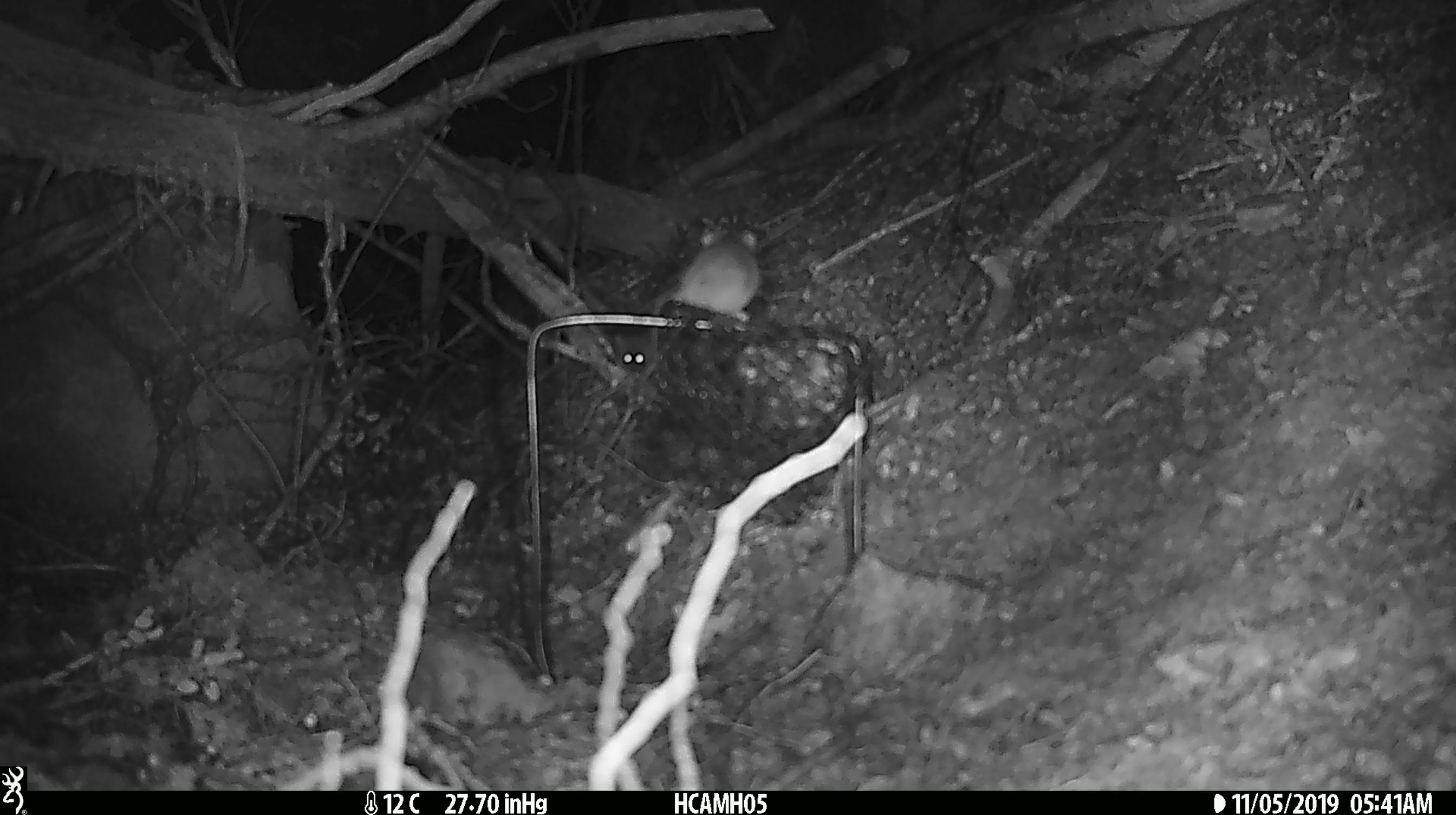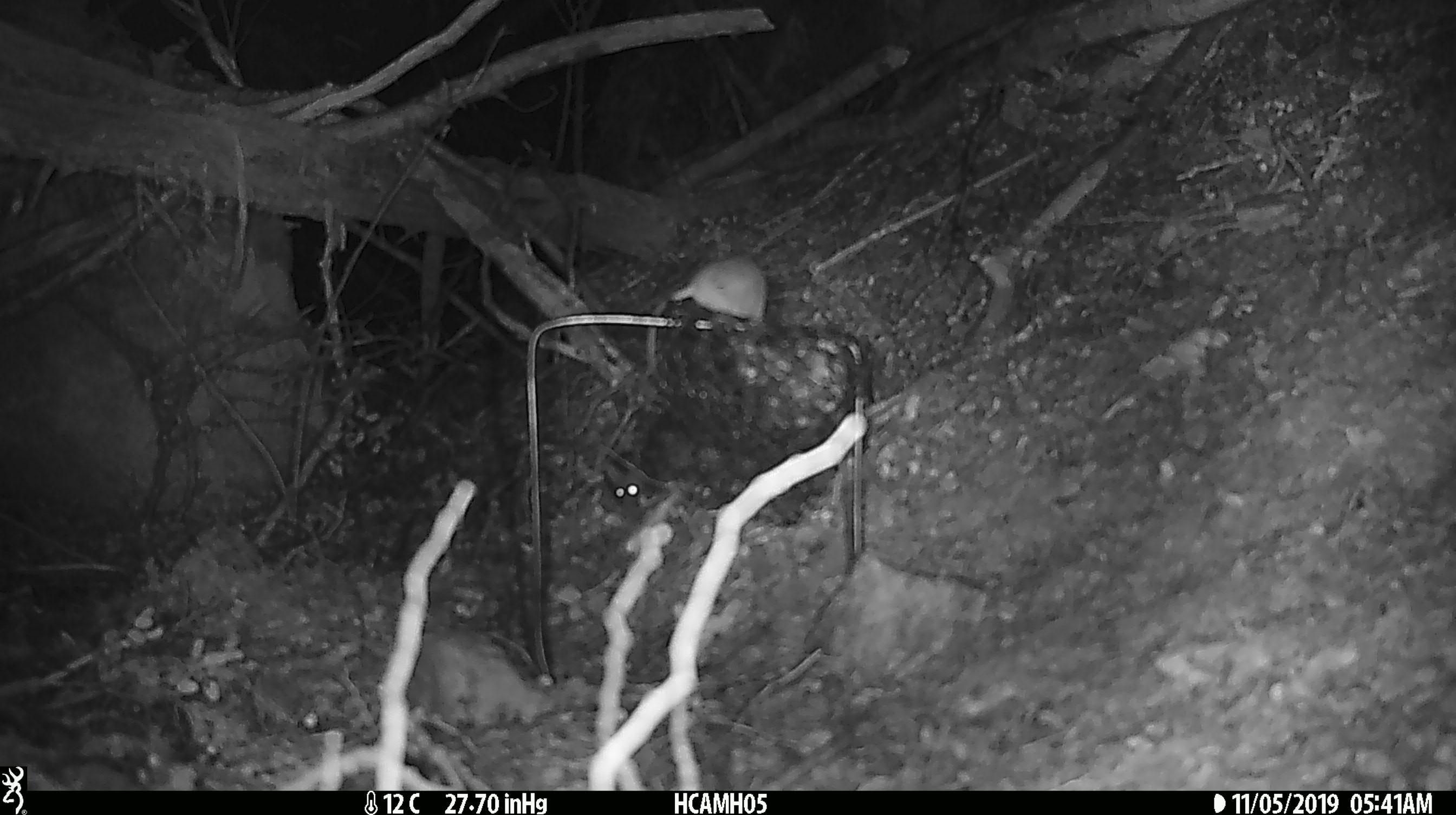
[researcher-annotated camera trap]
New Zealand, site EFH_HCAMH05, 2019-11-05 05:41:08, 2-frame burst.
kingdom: Animalia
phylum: Chordata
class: Mammalia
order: Rodentia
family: Muridae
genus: Mus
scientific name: Mus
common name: mouse